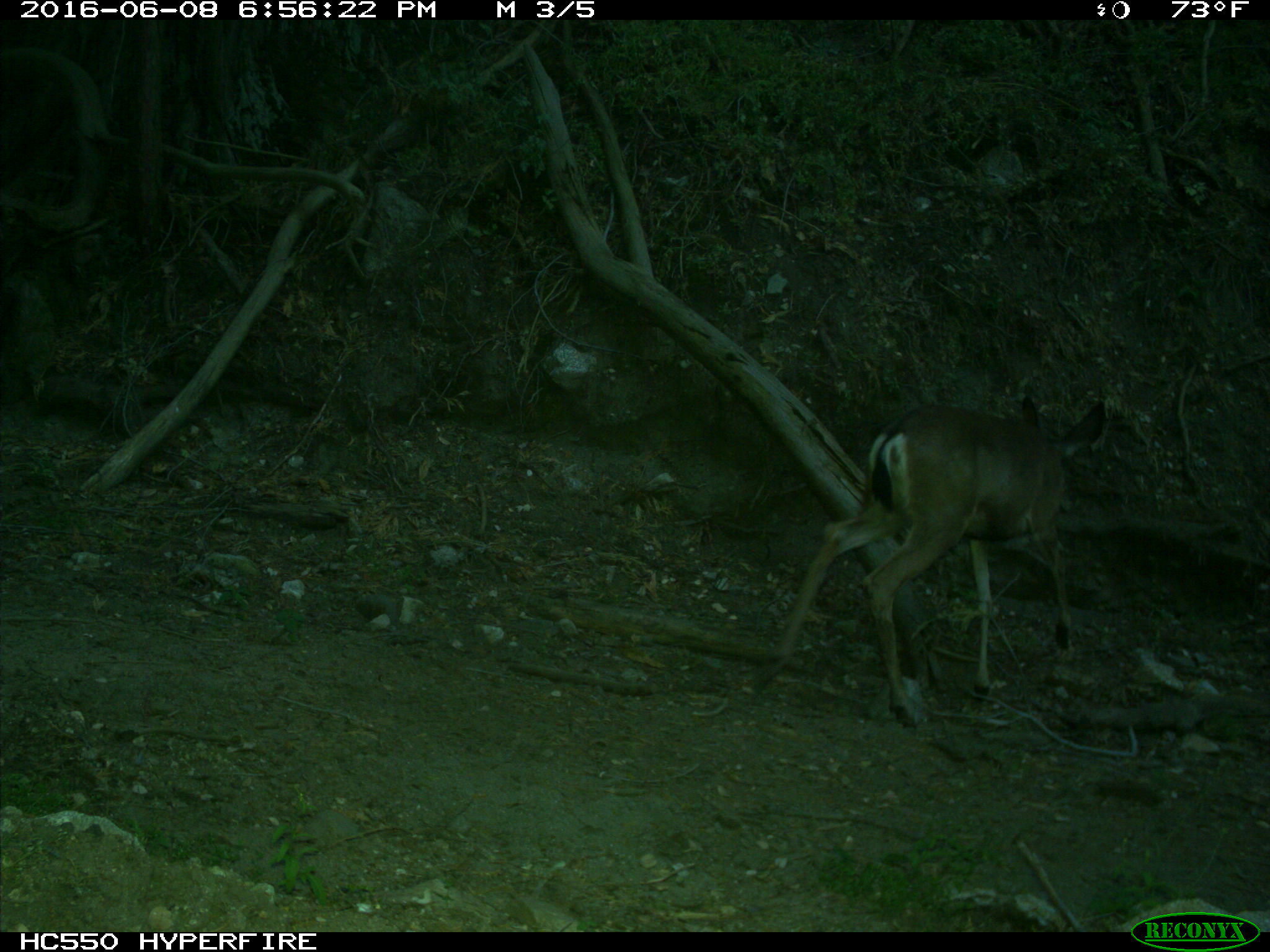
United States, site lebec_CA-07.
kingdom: Animalia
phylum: Chordata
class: Mammalia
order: Artiodactyla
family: Cervidae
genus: Odocoileus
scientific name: Odocoileus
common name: deer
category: unidentified deer